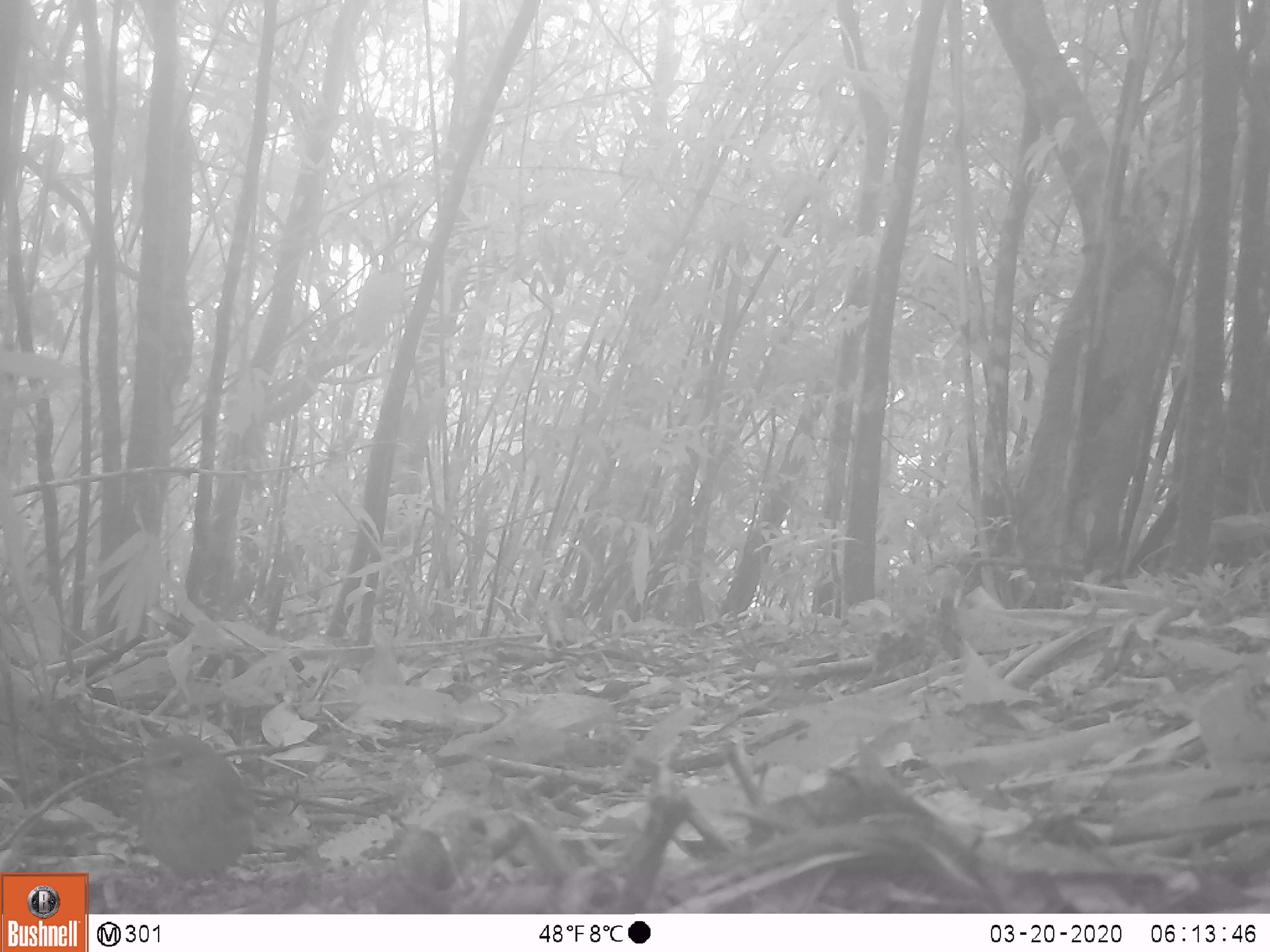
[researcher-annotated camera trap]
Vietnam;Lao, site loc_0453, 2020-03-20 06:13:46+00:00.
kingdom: Animalia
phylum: Chordata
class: Aves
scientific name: Aves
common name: bird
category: unidentified bird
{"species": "unidentified bird (bird) (Aves)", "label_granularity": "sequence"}